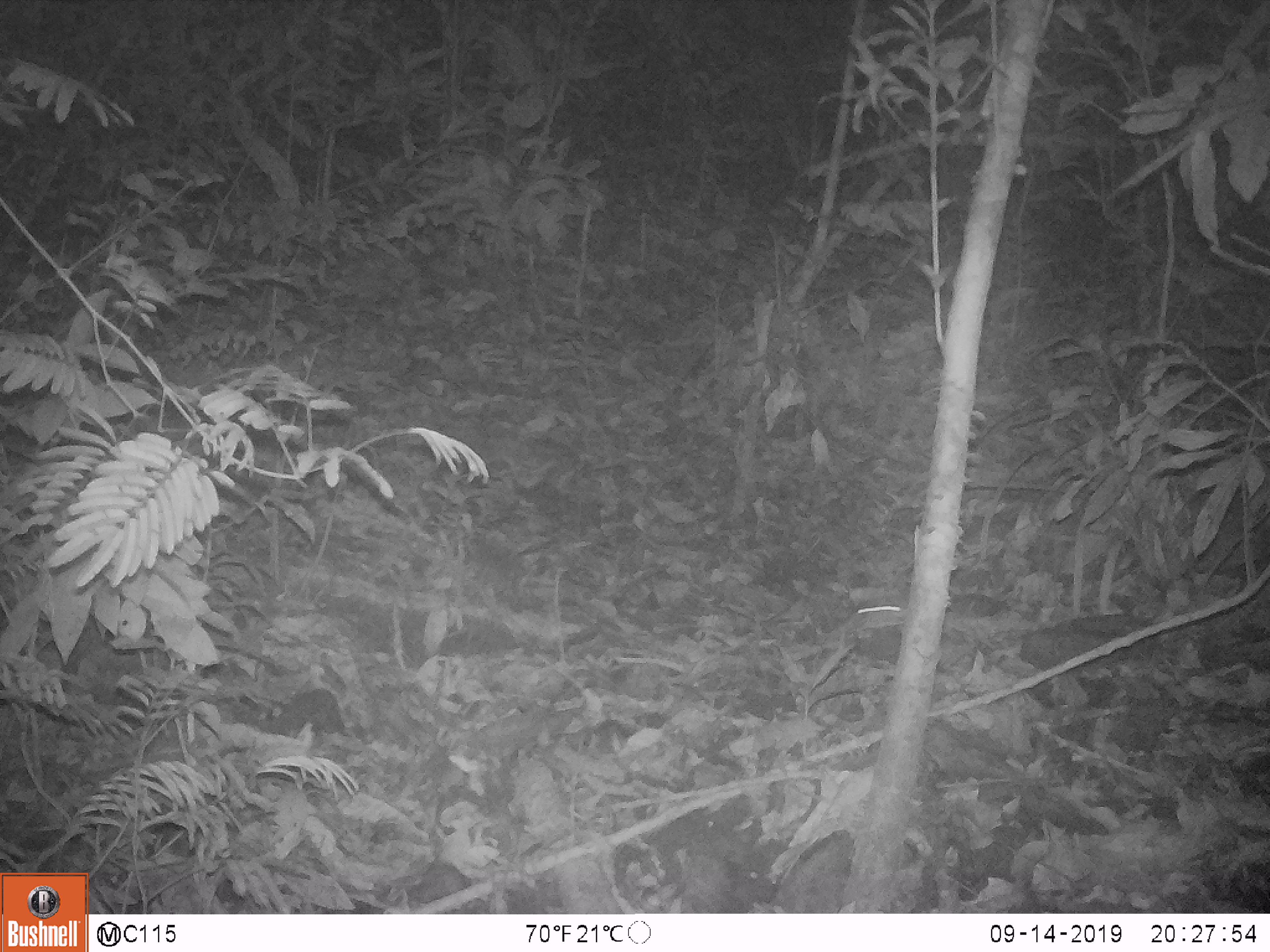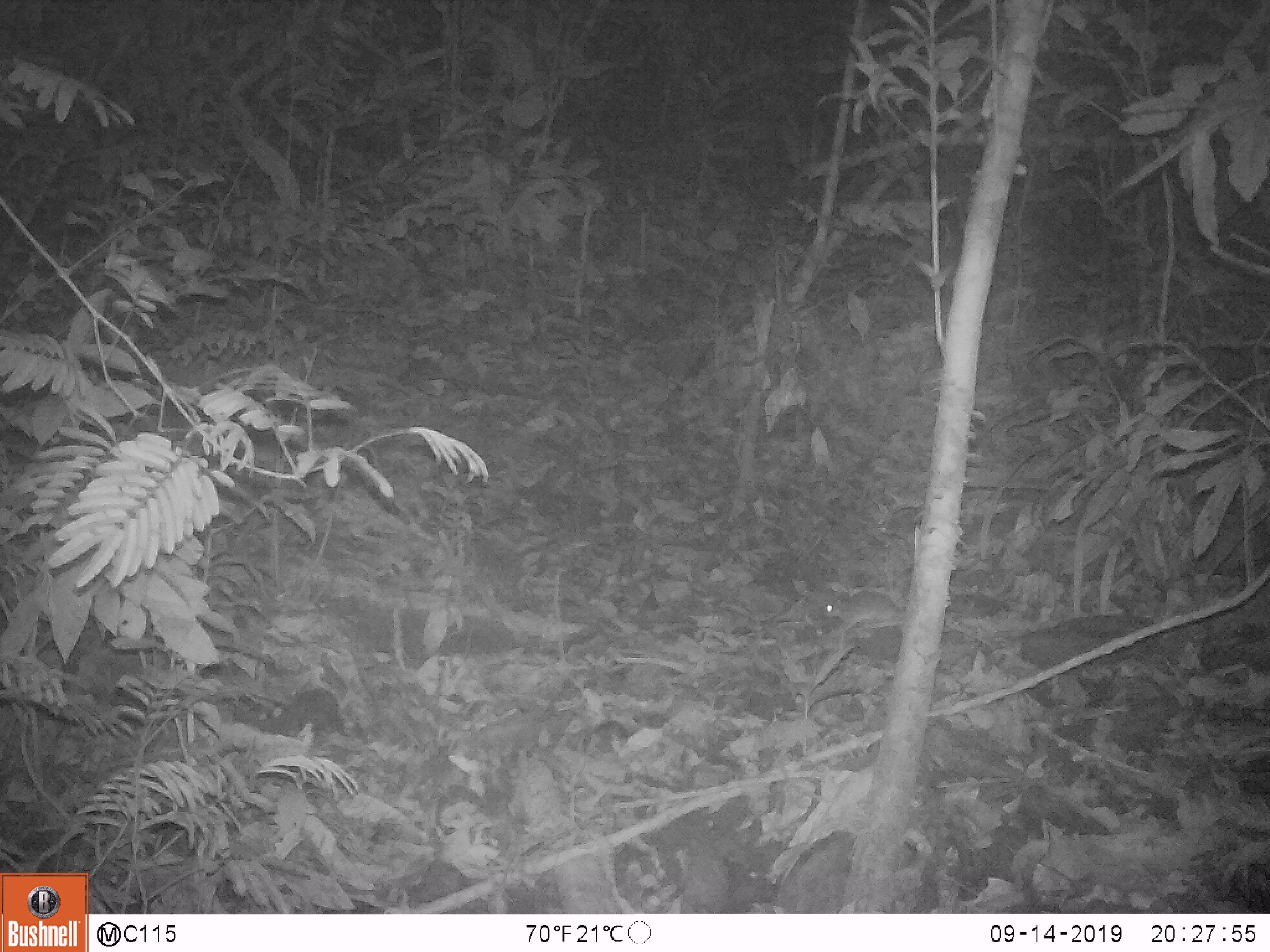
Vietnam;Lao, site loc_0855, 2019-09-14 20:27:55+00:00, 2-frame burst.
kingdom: Animalia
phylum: Chordata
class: Mammalia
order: Rodentia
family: Muridae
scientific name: Muridae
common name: old-world mice and rats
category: unidentified murid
Unidentified murid (old-world mice and rats) (Muridae). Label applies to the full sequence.